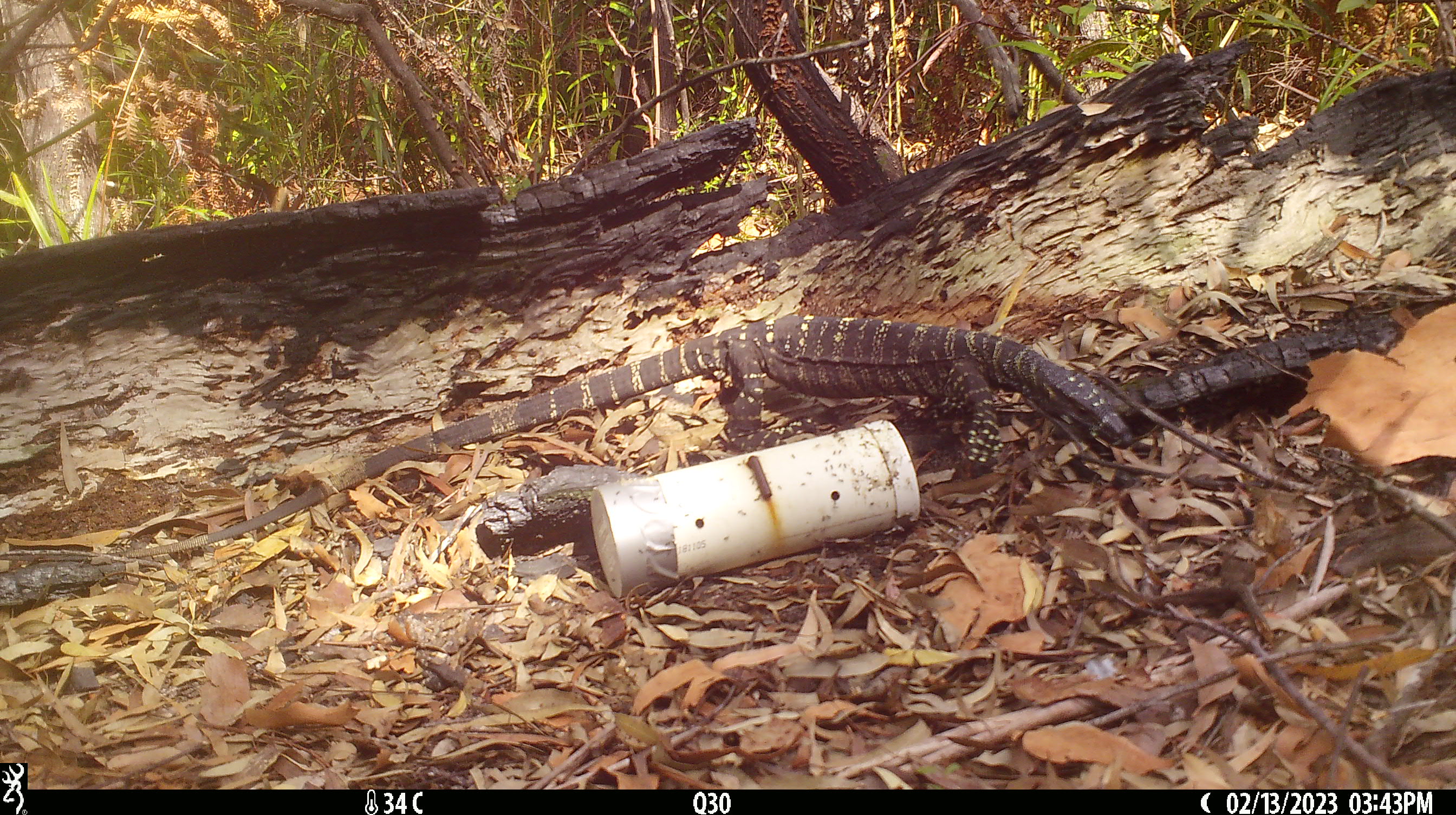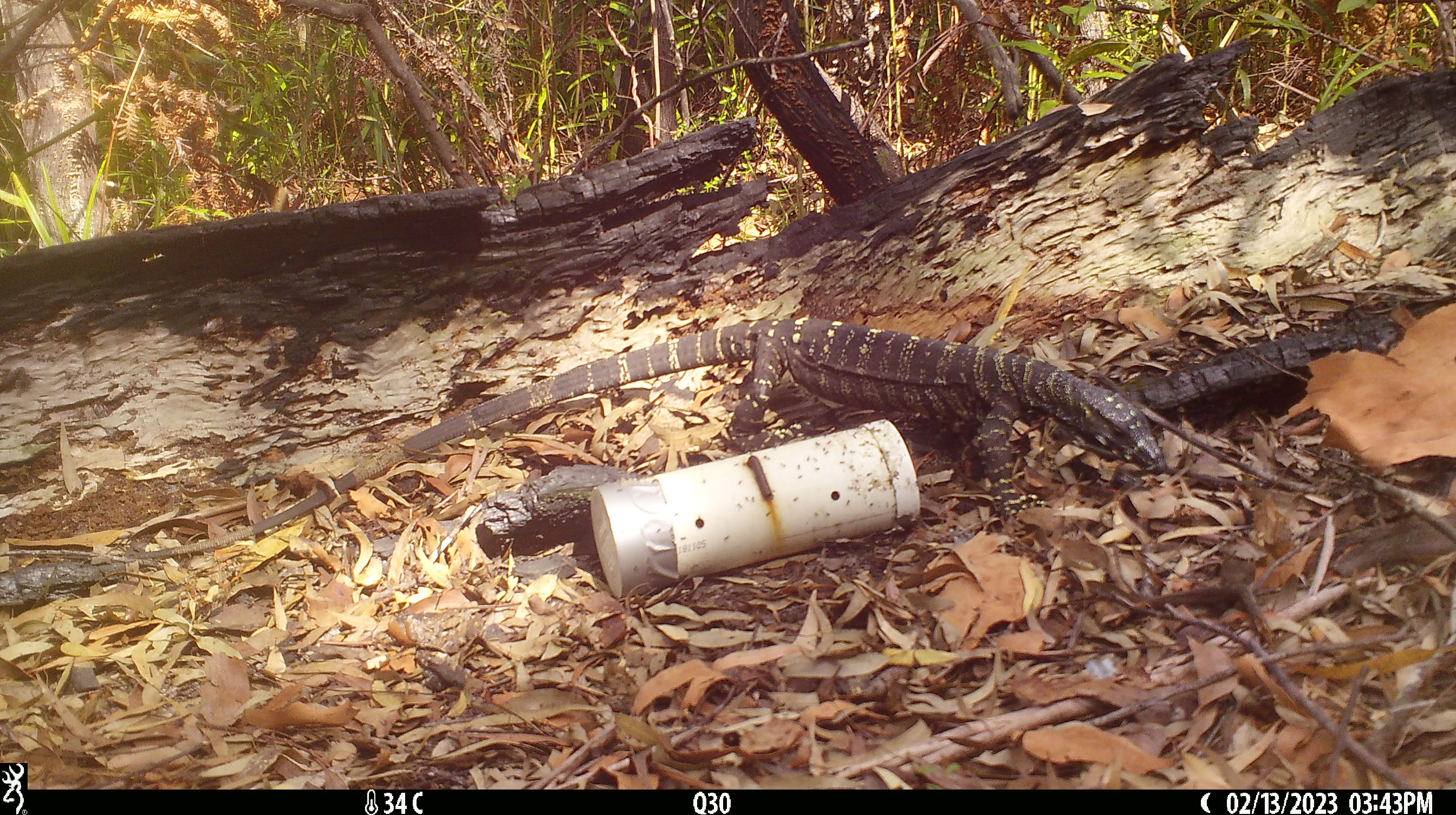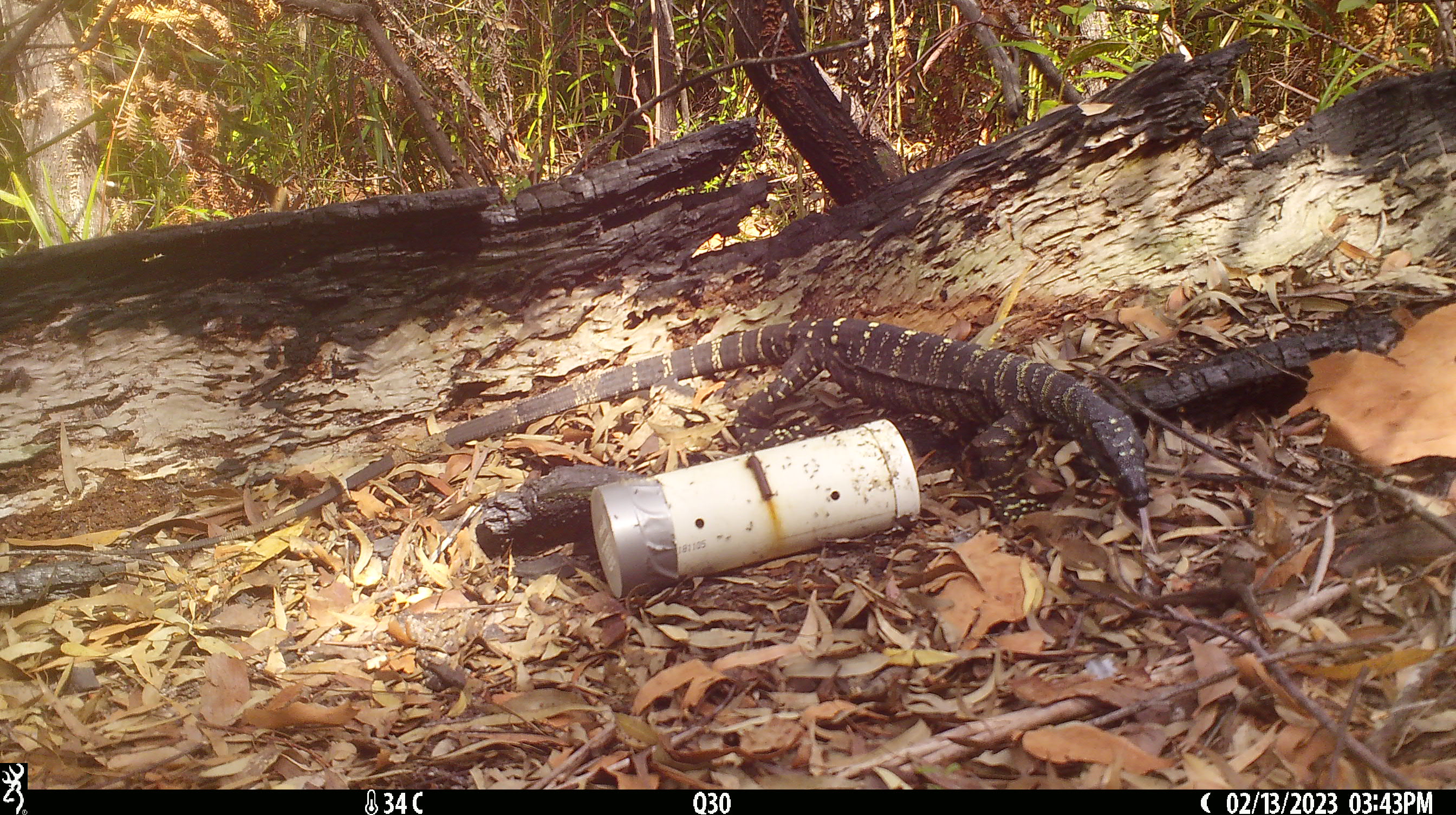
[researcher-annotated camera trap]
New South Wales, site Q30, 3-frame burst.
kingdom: Animalia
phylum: Chordata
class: Reptilia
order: Squamata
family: Varanidae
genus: Varanus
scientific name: Varanus varius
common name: lace monitor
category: goanna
Goanna (lace monitor) (Varanus varius).